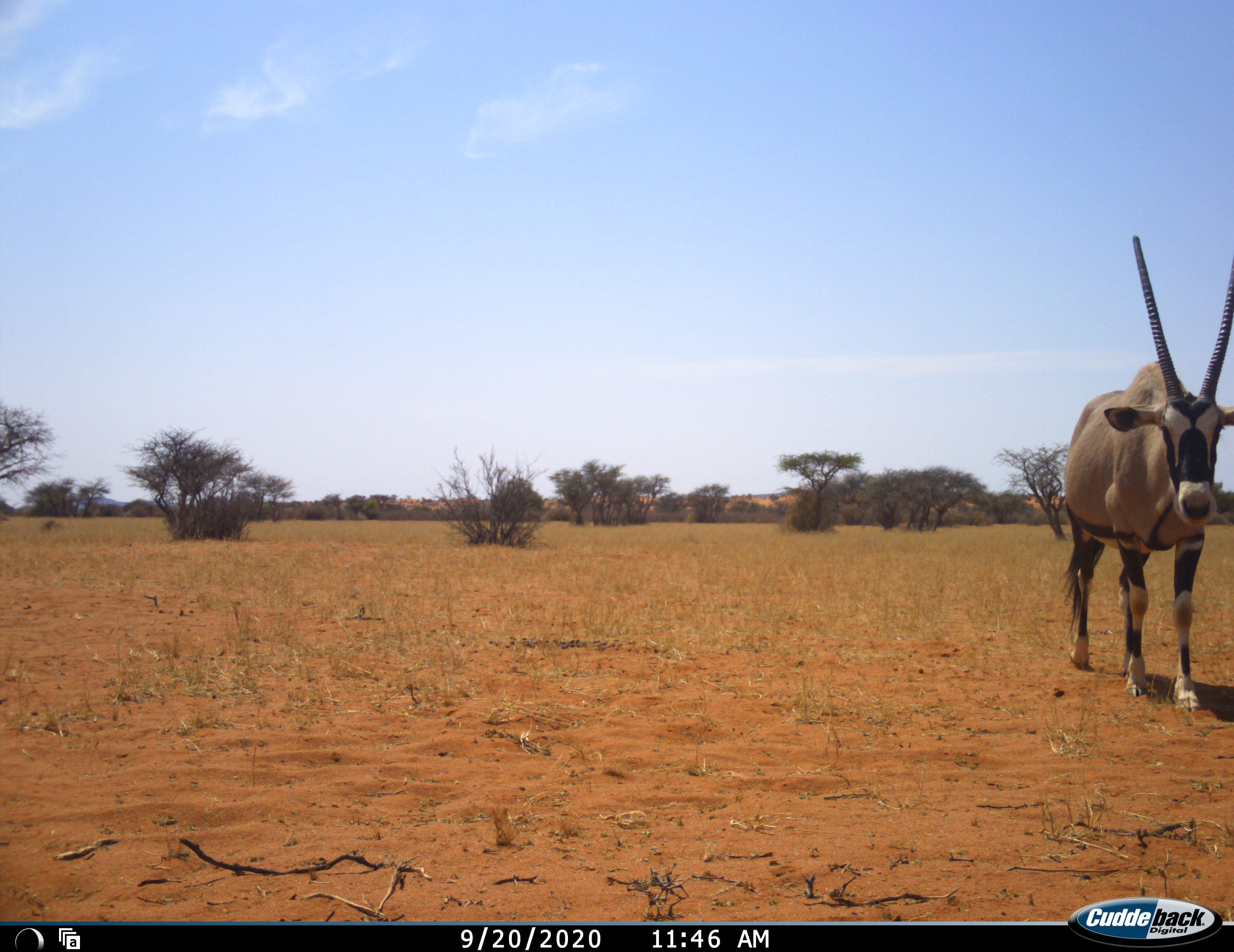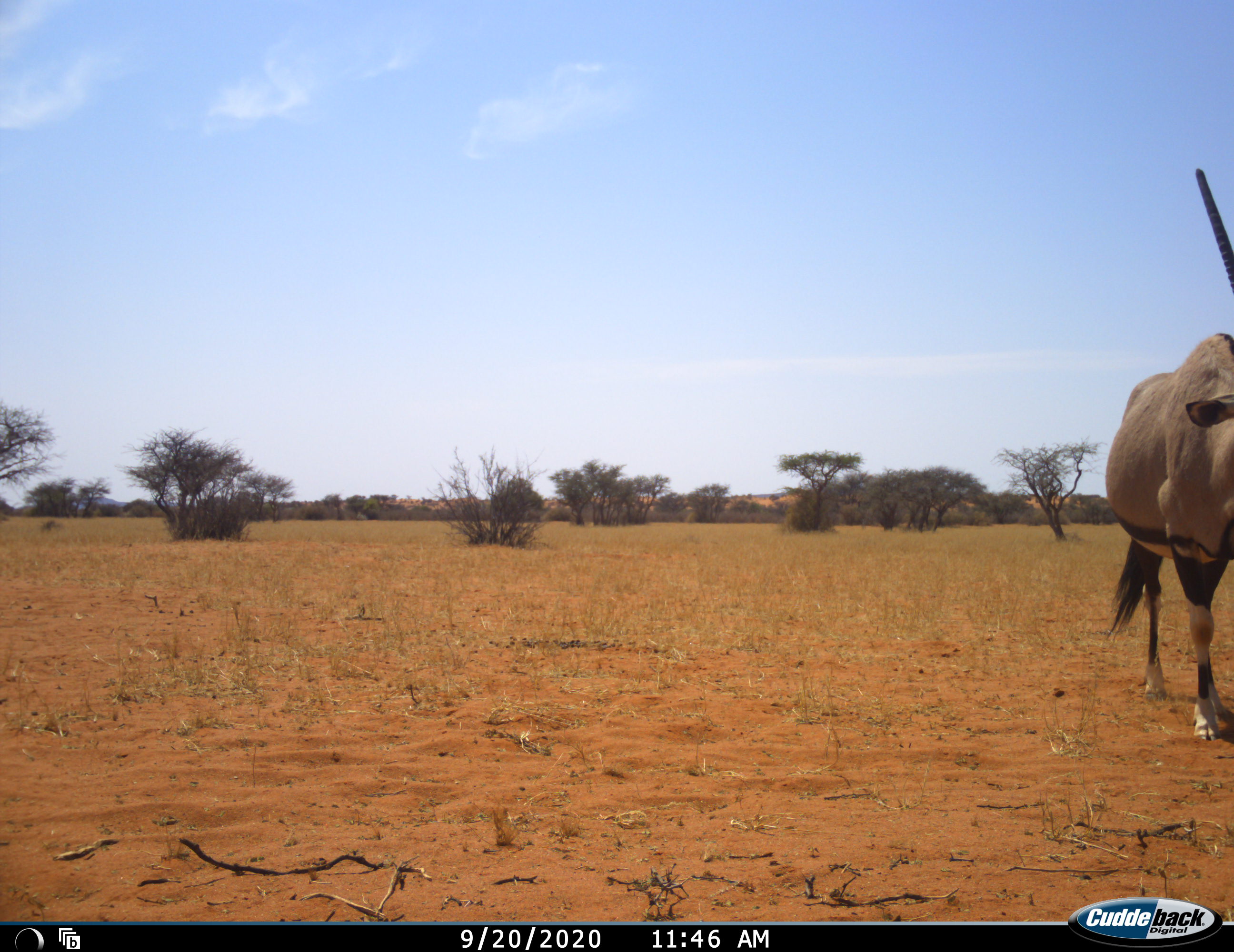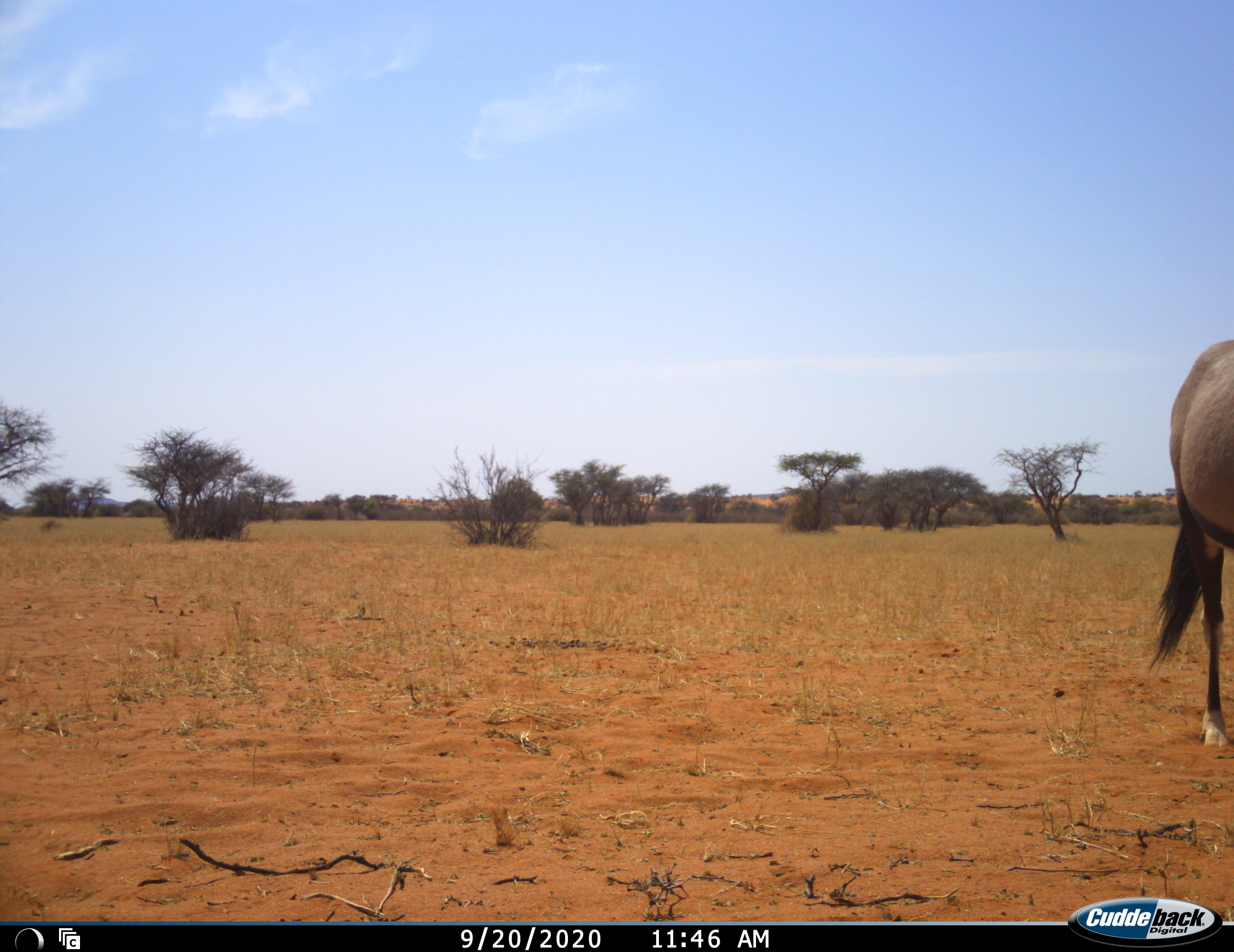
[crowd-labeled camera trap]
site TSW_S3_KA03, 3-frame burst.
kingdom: Animalia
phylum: Chordata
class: Mammalia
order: Artiodactyla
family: Bovidae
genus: Oryx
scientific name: Oryx gazella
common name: gemsbok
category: oryx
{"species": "oryx (gemsbok) (Oryx gazella)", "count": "1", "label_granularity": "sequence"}